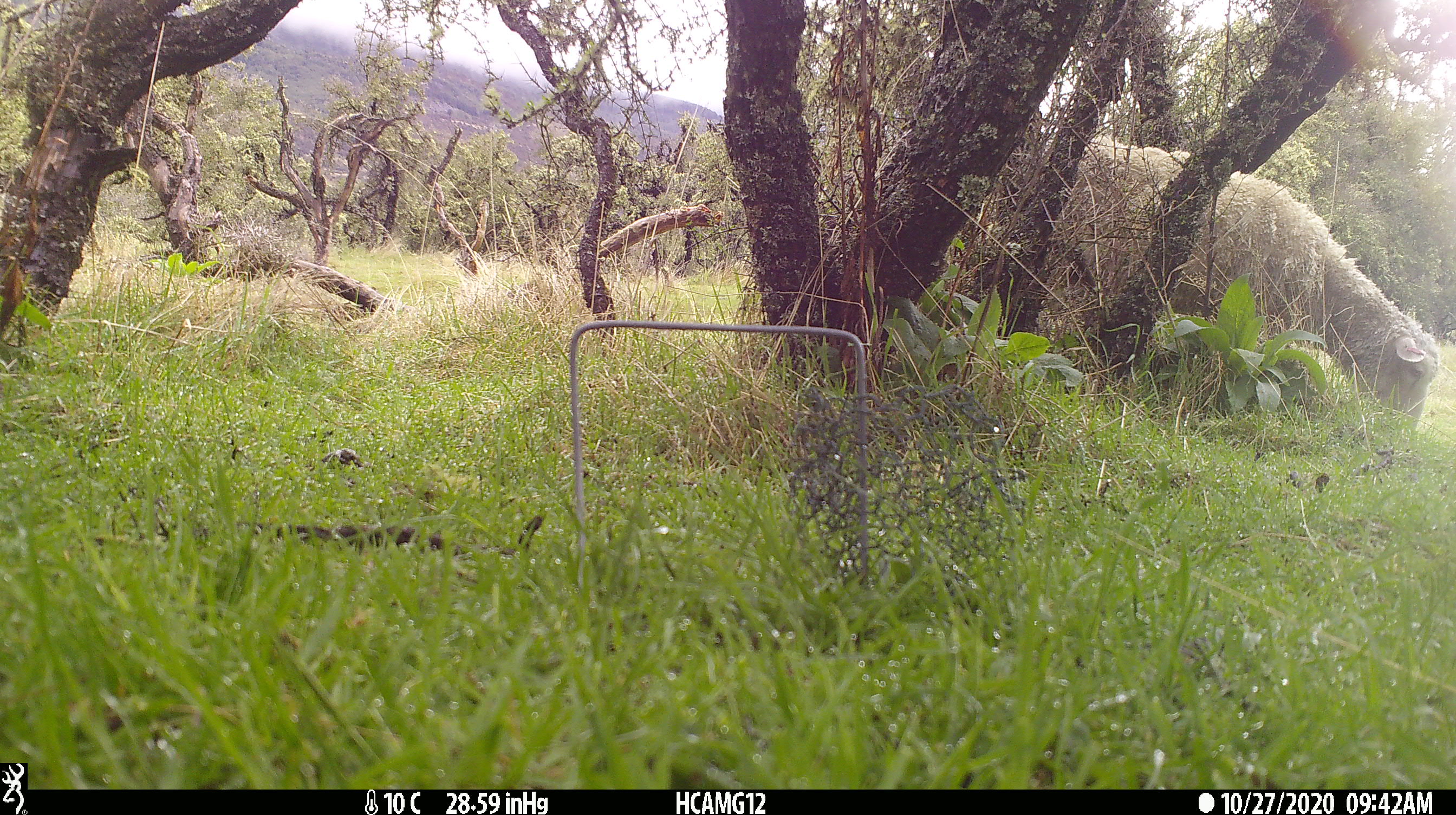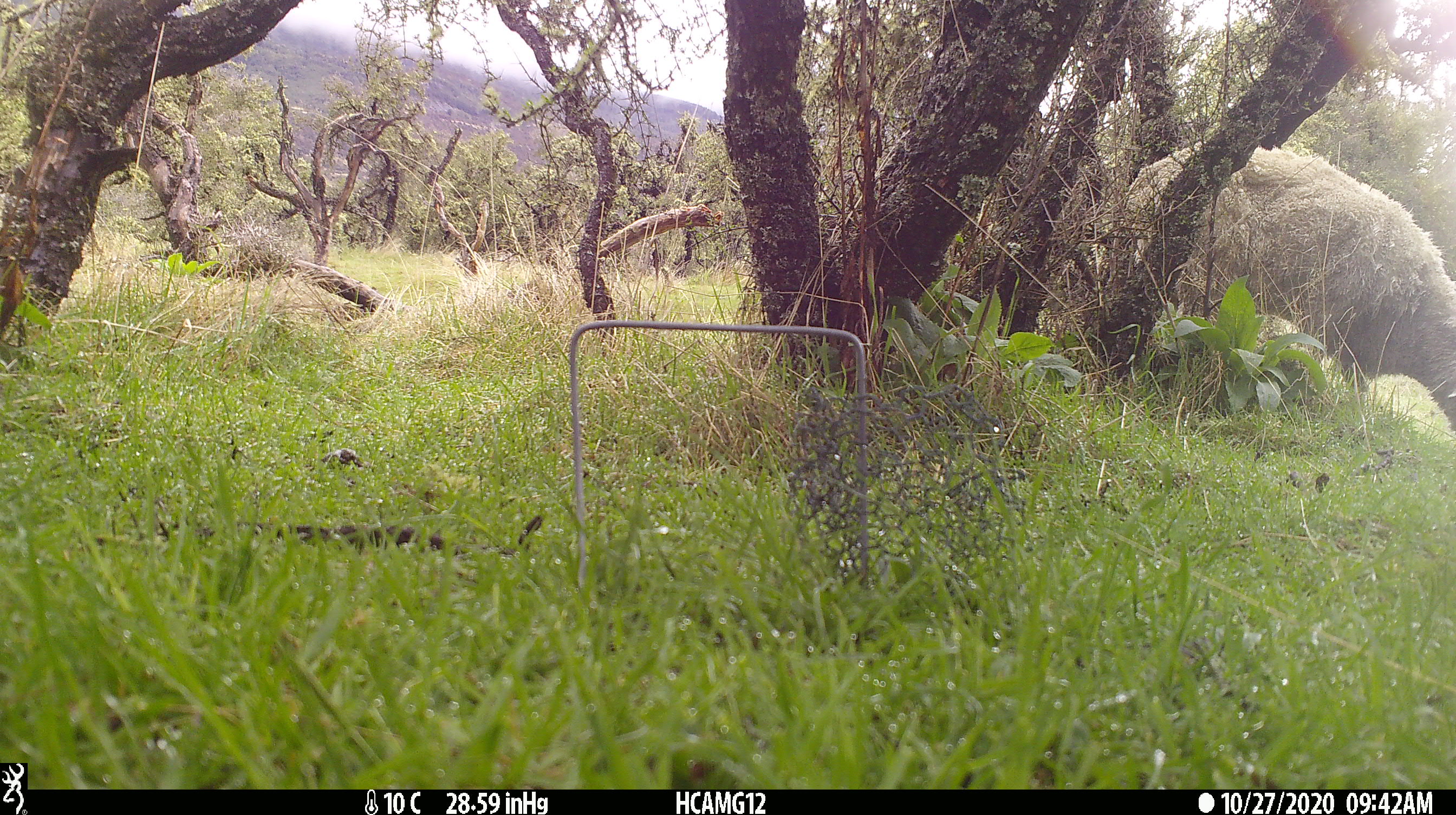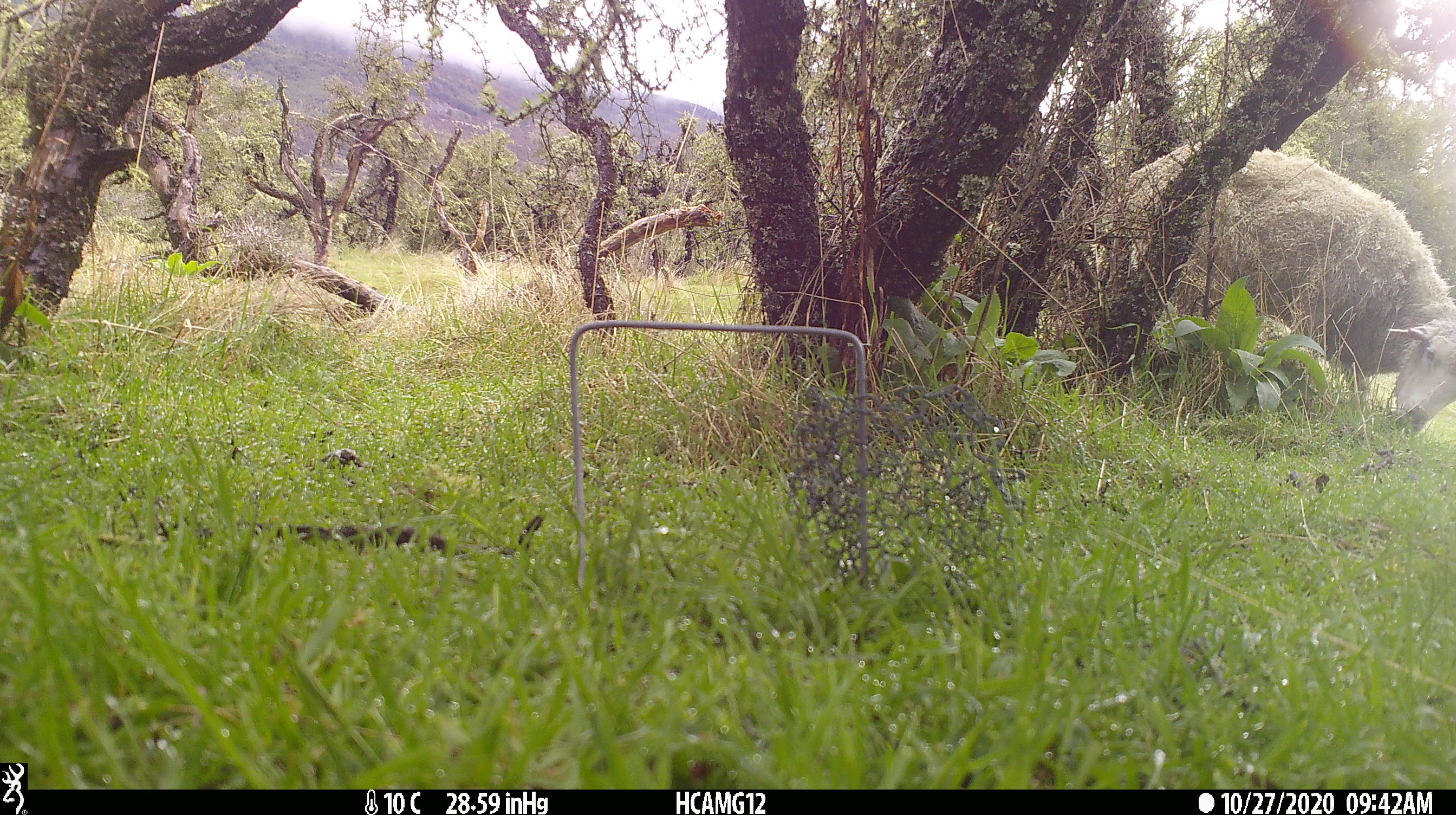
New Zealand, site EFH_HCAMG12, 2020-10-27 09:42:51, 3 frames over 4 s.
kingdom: Animalia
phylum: Chordata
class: Mammalia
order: Artiodactyla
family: Bovidae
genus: Ovis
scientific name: Ovis aries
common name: domestic sheep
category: sheep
Sheep (domestic sheep) (Ovis aries).